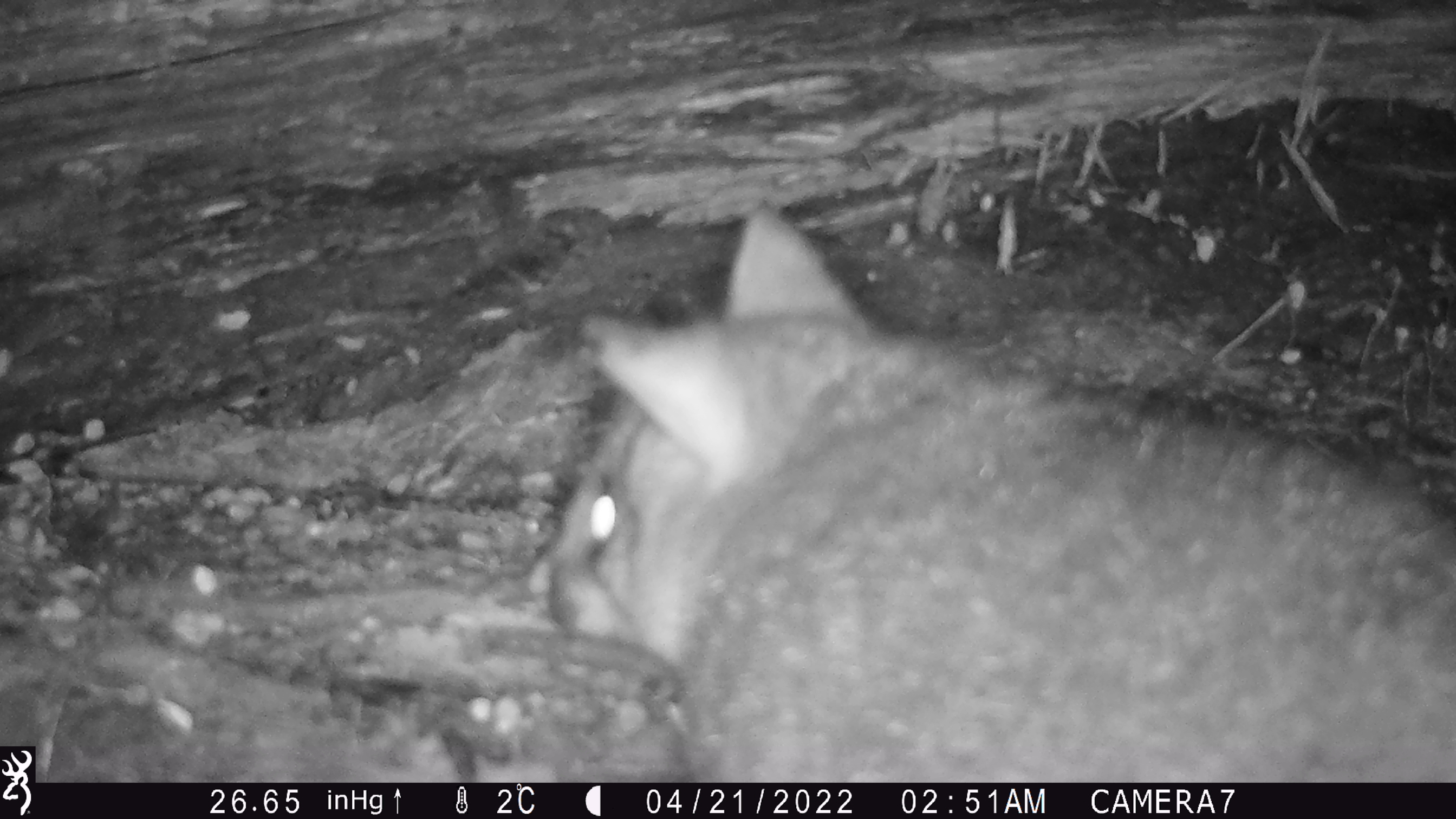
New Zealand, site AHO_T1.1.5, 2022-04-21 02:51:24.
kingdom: Animalia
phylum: Chordata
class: Mammalia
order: Diprotodontia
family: Phalangeridae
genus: Trichosurus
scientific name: Trichosurus vulpecula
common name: common brushtail possum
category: possum